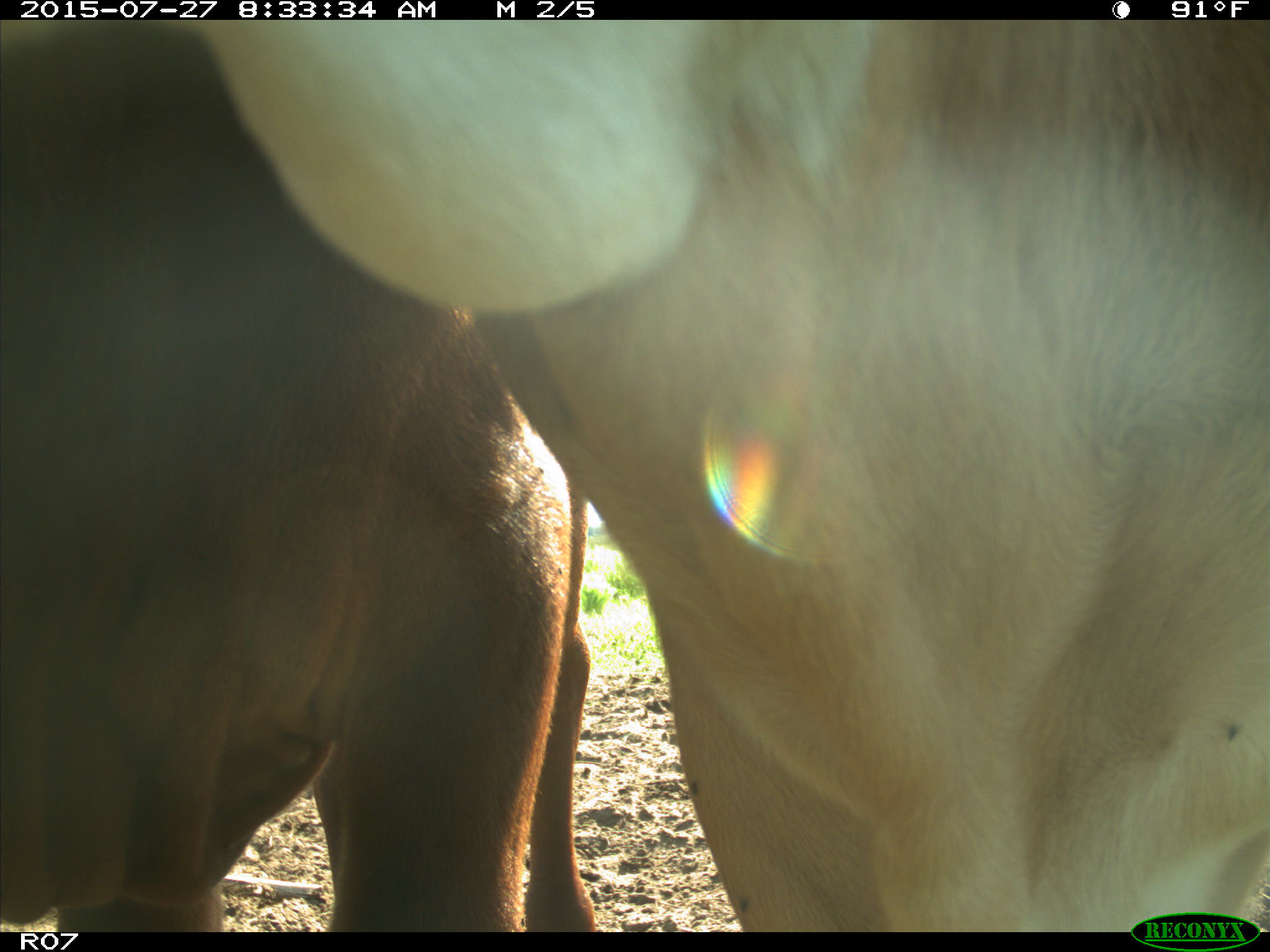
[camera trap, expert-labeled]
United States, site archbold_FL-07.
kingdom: Animalia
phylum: Chordata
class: Mammalia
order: Artiodactyla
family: Bovidae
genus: Bos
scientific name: Bos taurus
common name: domestic cow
Bos taurus (domestic cow).